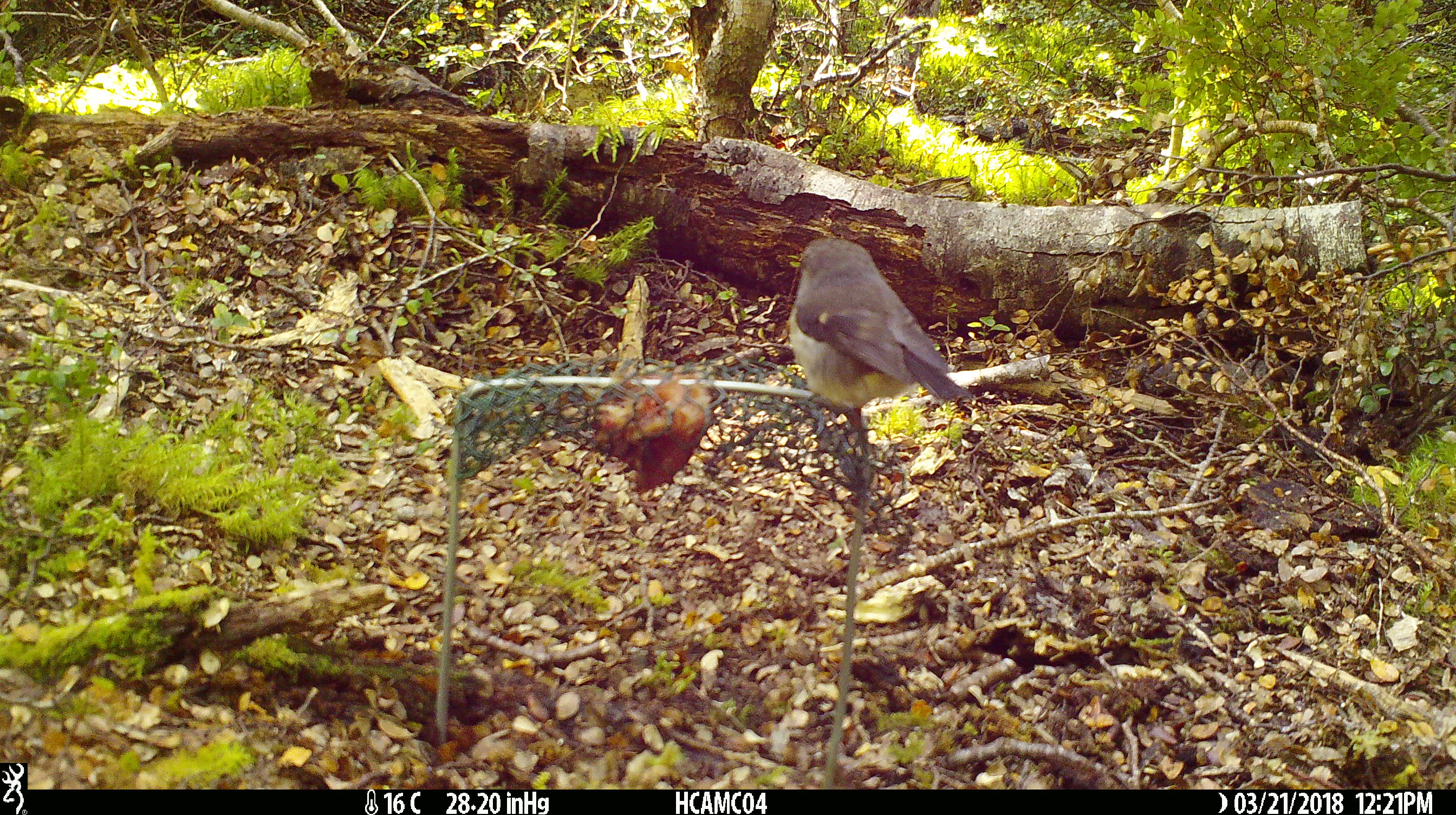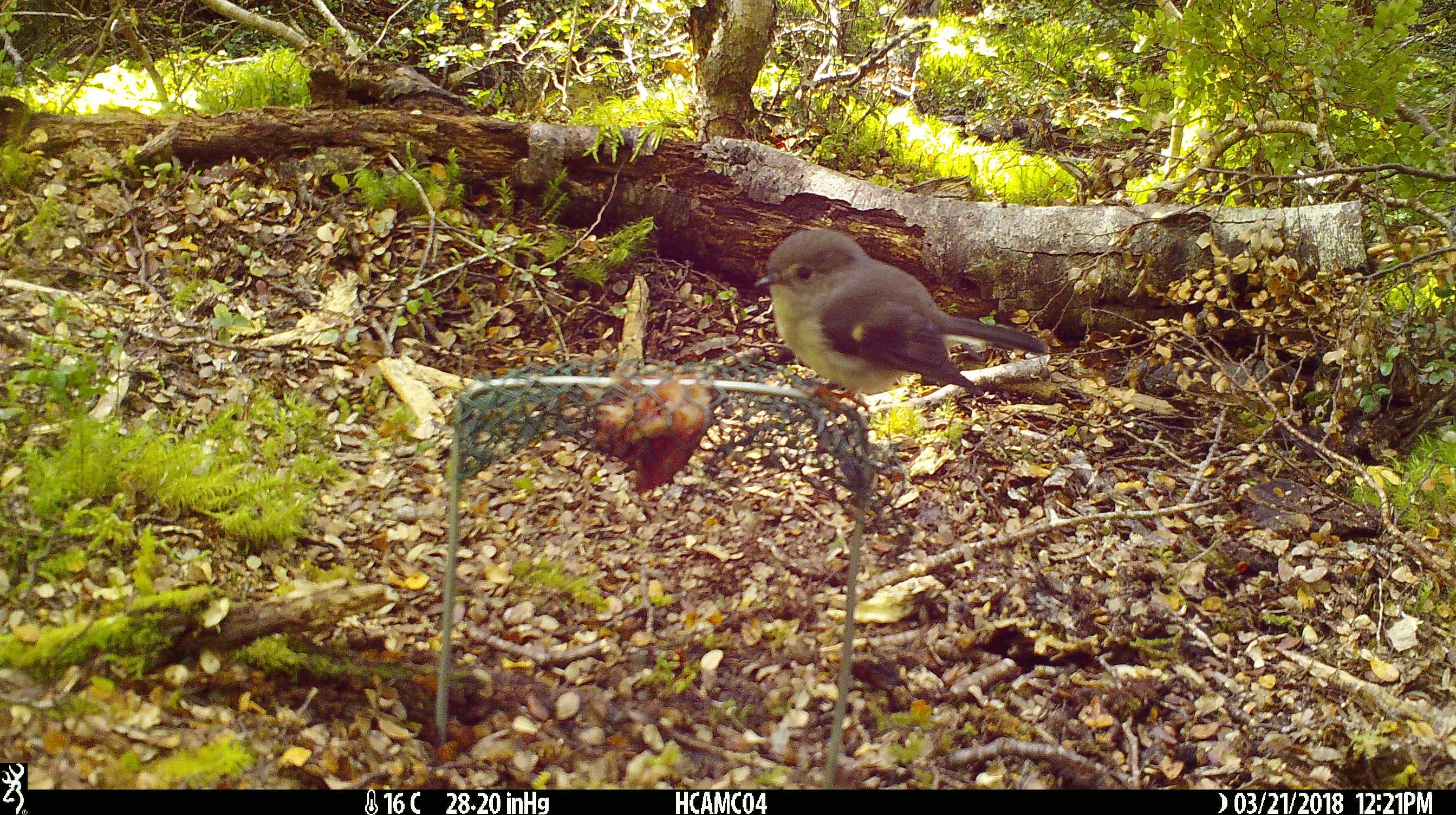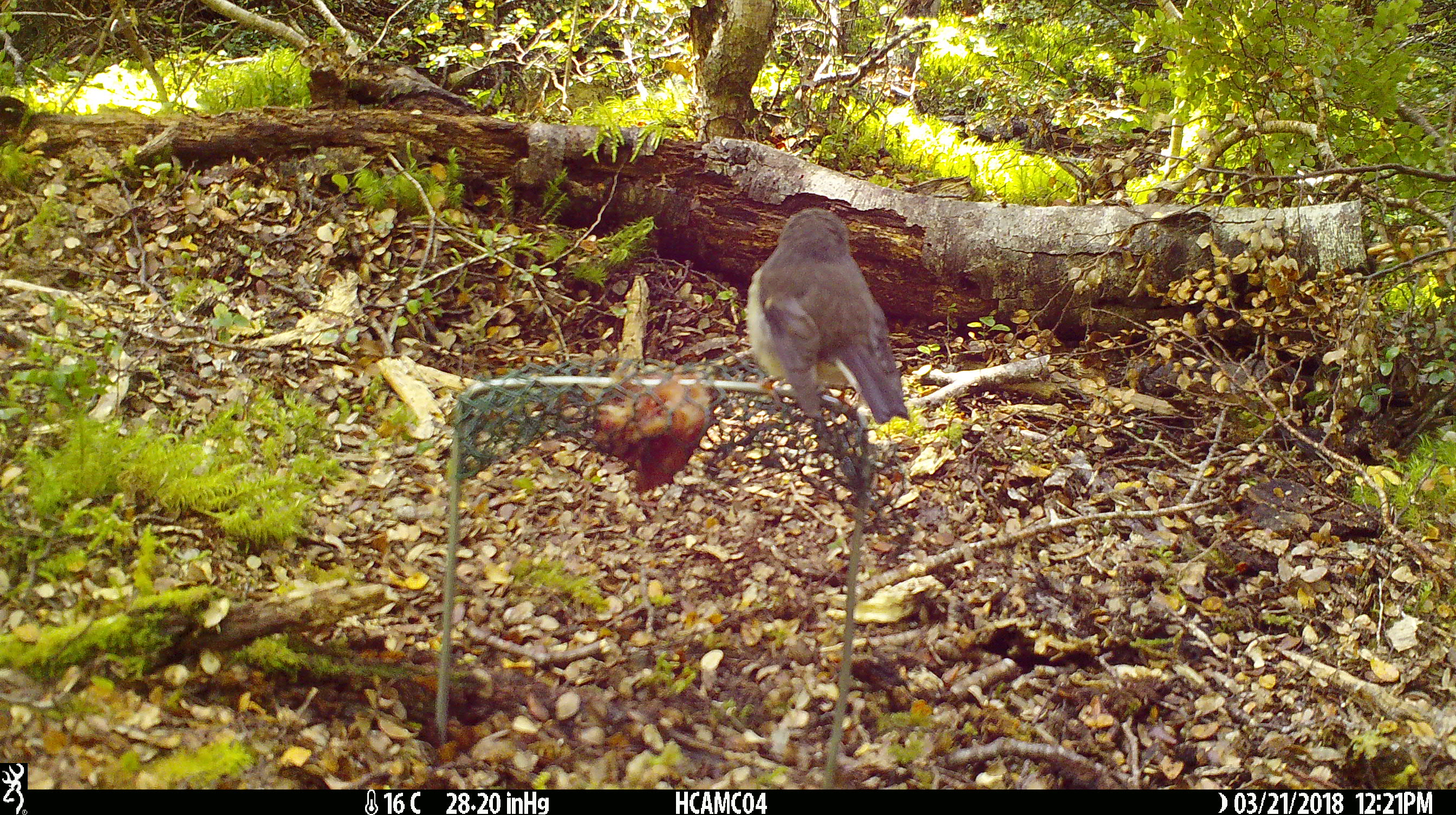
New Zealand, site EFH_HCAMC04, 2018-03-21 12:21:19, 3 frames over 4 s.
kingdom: Animalia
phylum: Chordata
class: Aves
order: Passeriformes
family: Petroicidae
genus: Petroica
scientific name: Petroica macrocephala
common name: tomtit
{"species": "tomtit (Petroica macrocephala)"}